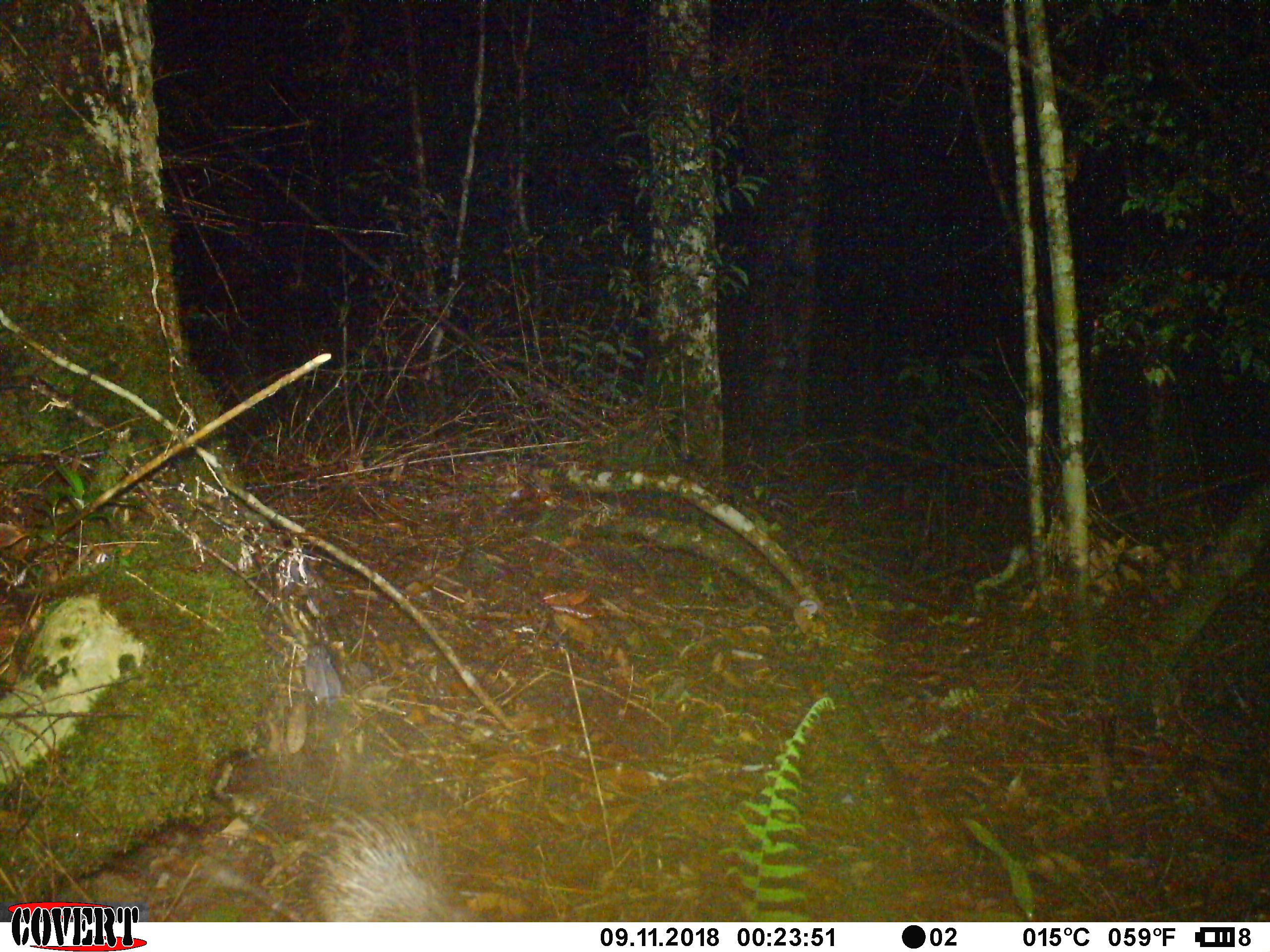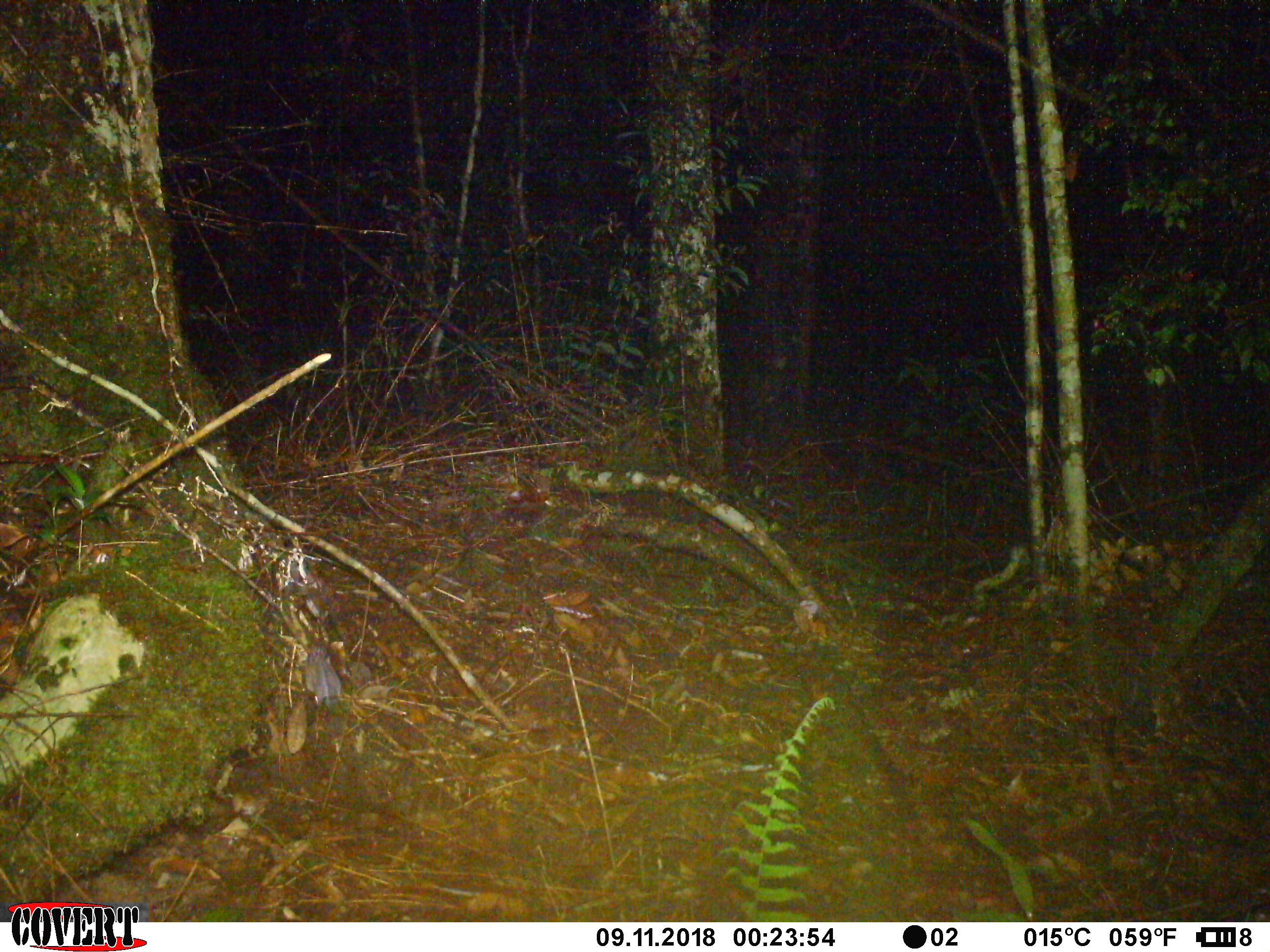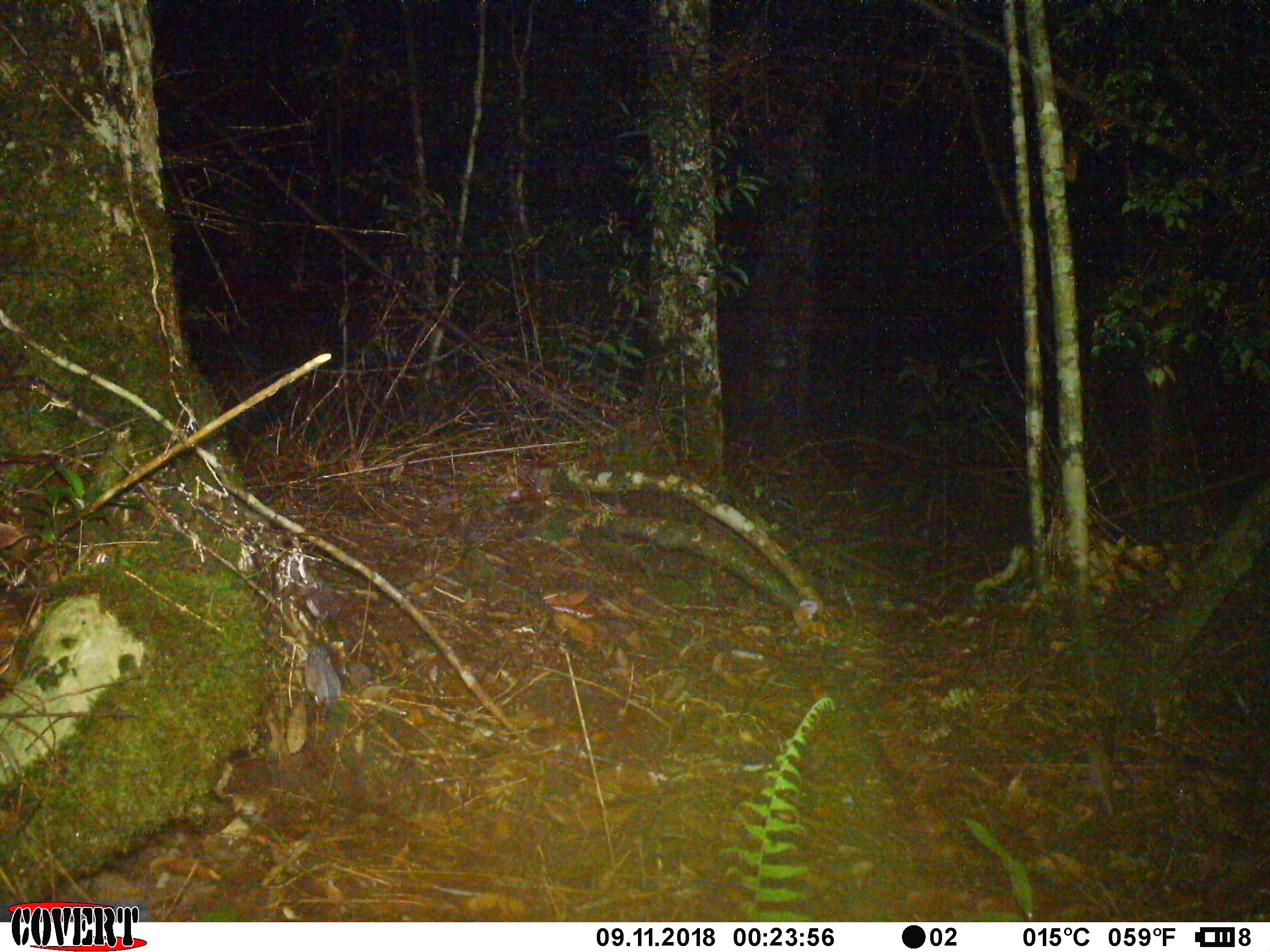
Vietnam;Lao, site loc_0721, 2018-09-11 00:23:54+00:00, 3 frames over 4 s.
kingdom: Animalia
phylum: Chordata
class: Mammalia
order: Rodentia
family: Hystricidae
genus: Atherurus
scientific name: Atherurus macrourus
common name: asiatic brush-tailed porcupine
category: asiatic brush tailed porcupine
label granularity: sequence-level